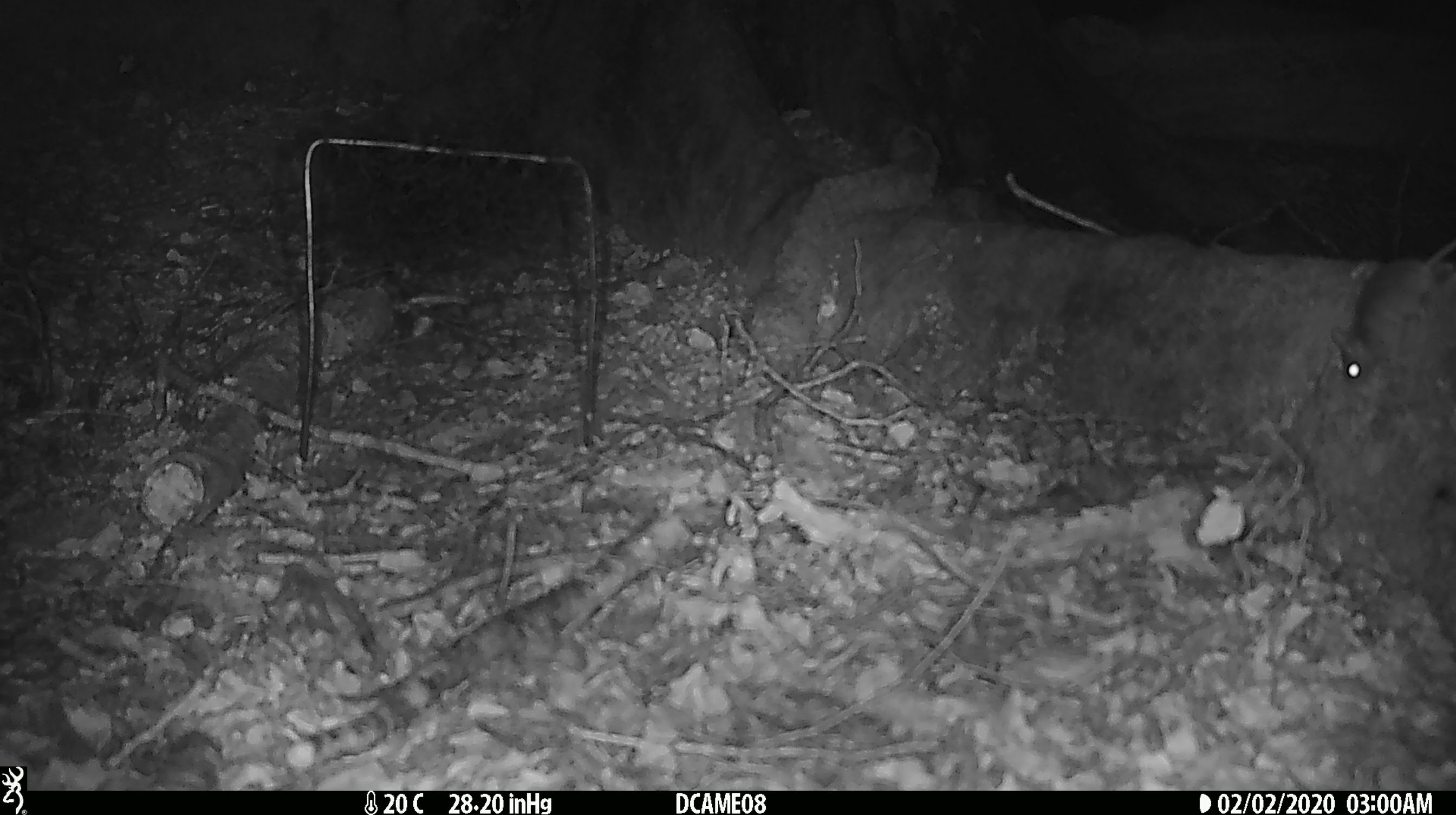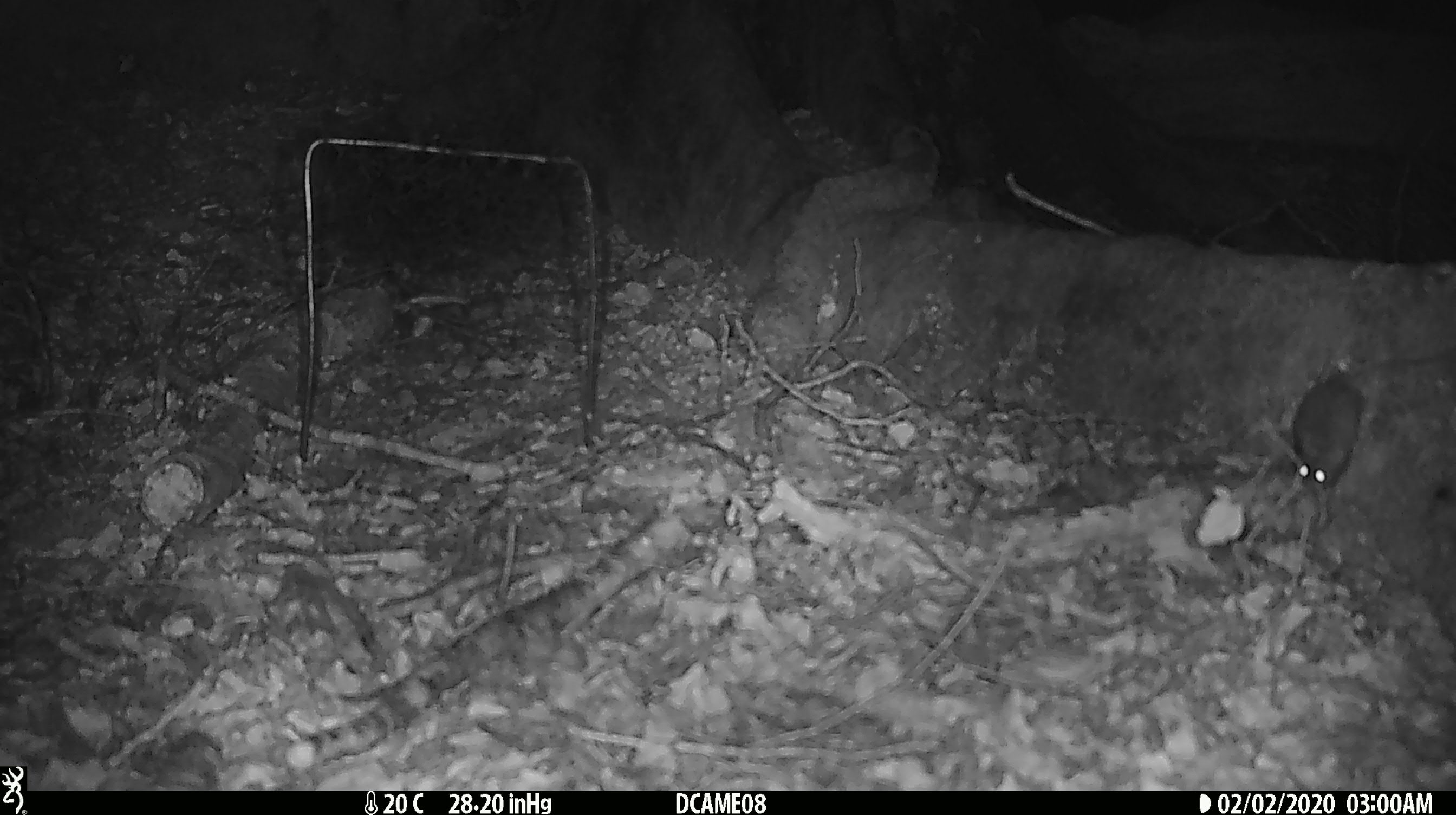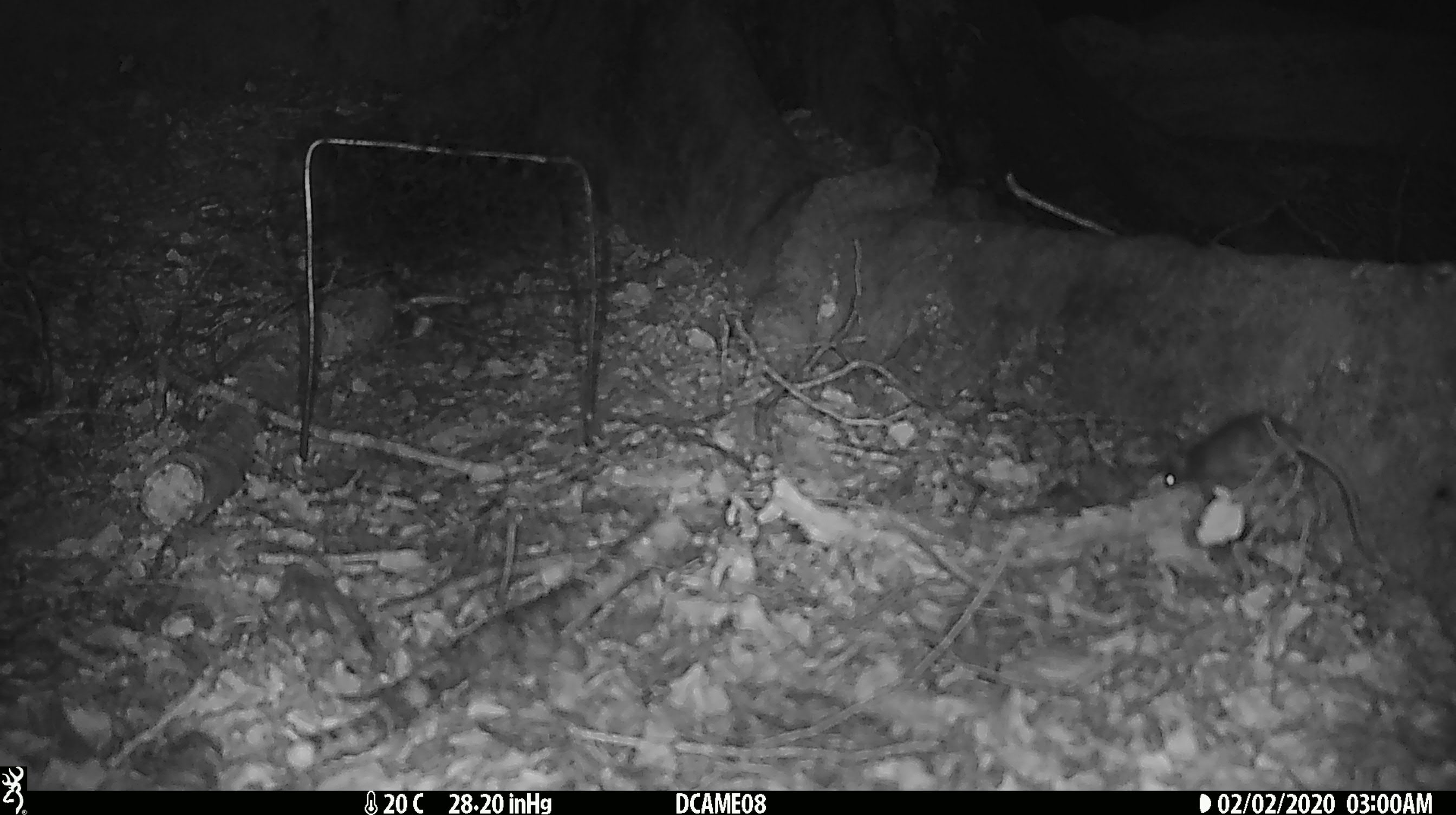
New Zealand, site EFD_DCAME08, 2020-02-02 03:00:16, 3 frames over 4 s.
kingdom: Animalia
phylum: Chordata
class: Mammalia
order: Rodentia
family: Muridae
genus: Mus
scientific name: Mus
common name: mouse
Mouse (Mus).